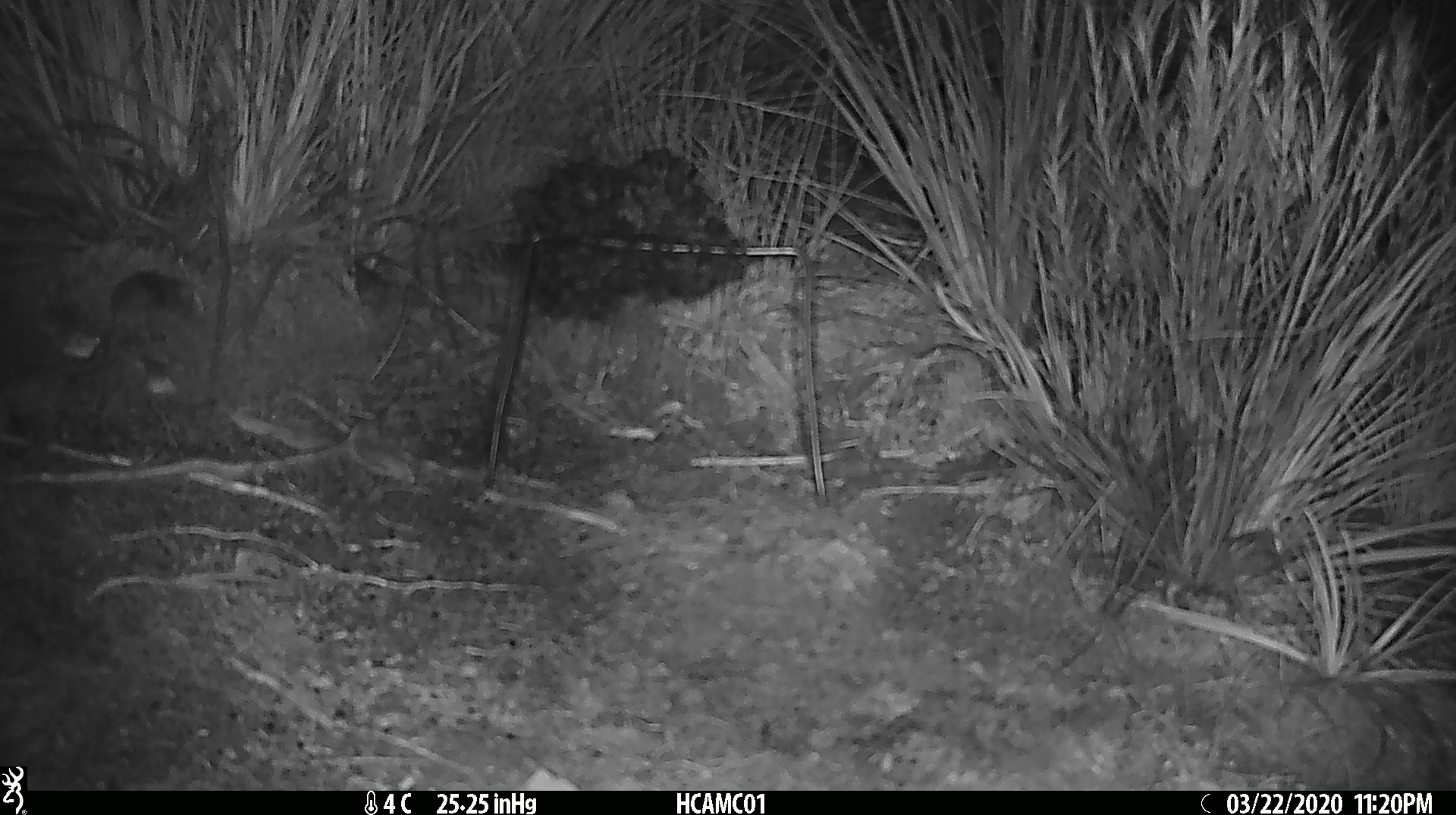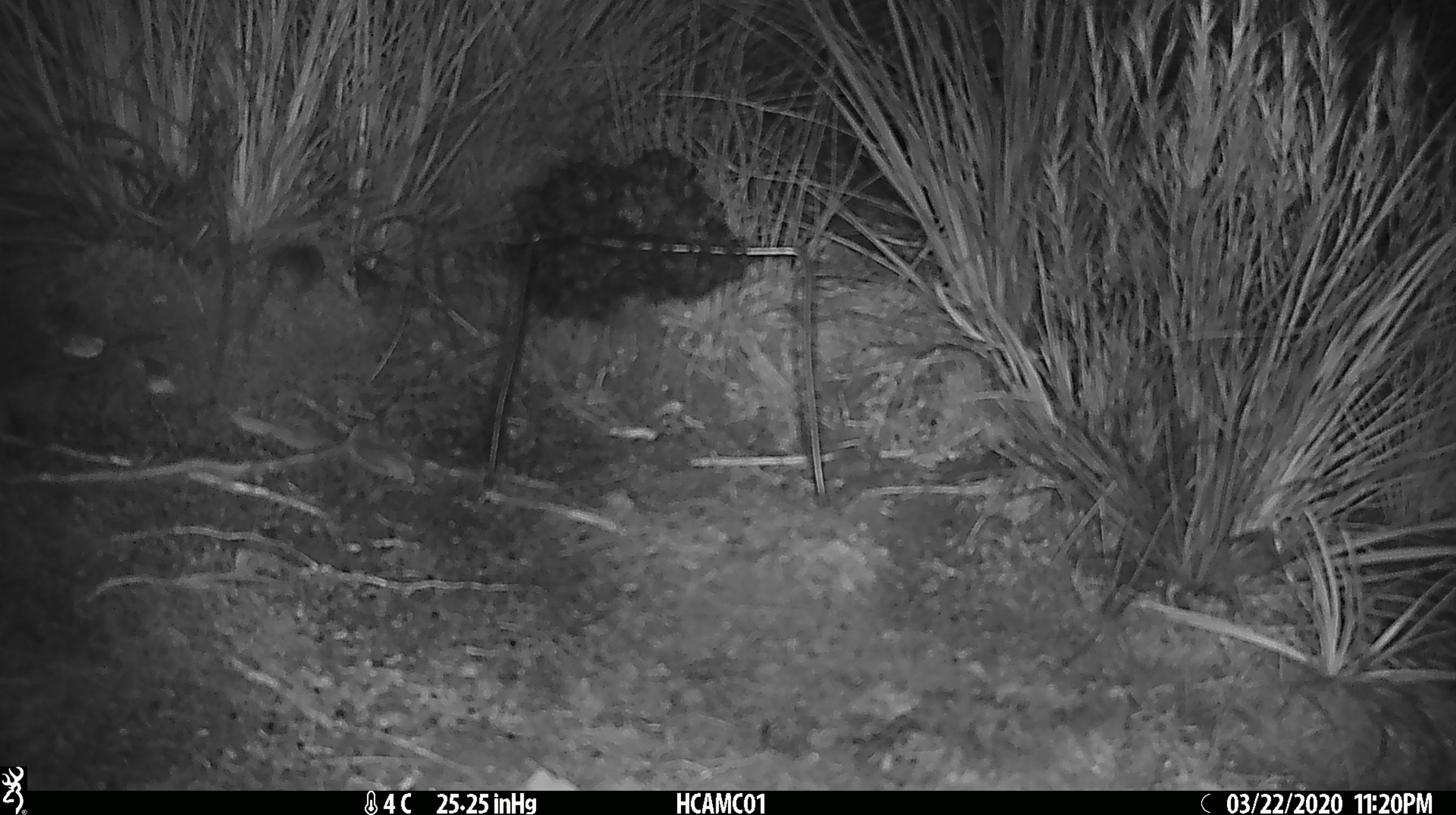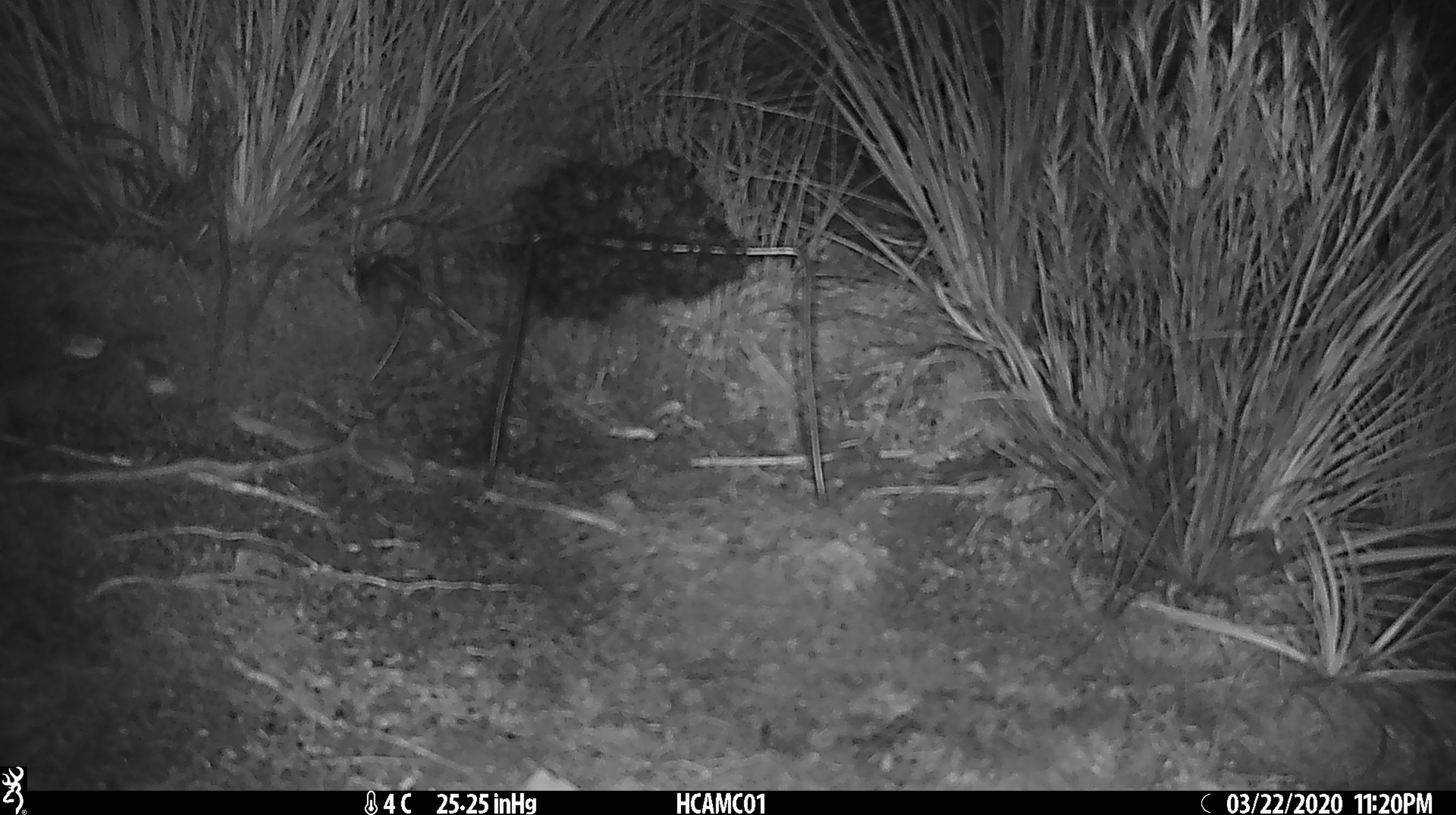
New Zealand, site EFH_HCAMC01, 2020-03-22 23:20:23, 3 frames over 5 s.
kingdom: Animalia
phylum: Chordata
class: Mammalia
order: Rodentia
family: Muridae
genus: Mus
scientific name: Mus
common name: mouse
Mouse (Mus).